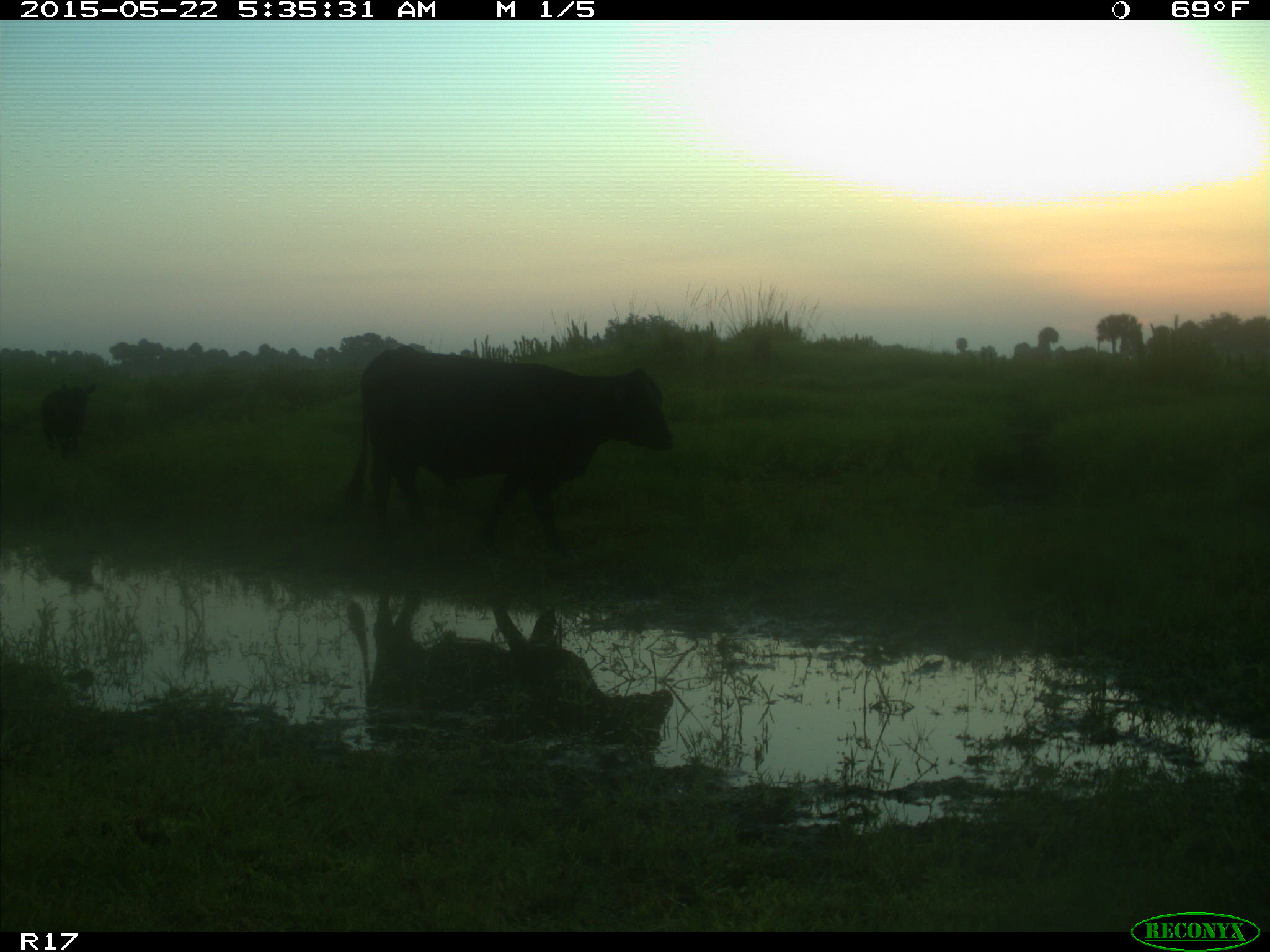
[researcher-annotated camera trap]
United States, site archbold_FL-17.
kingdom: Animalia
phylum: Chordata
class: Mammalia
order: Artiodactyla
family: Bovidae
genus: Bos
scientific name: Bos taurus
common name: domestic cow